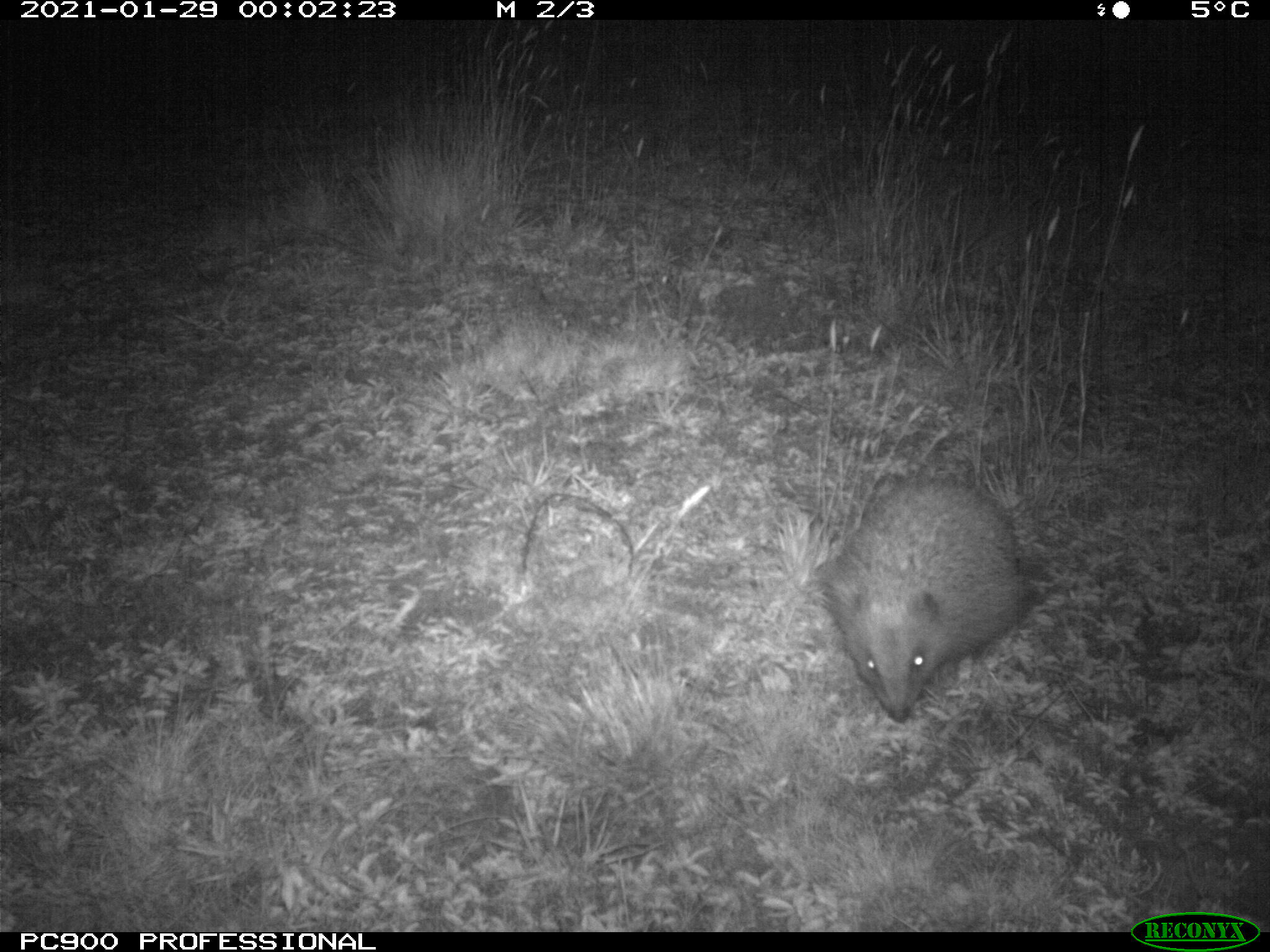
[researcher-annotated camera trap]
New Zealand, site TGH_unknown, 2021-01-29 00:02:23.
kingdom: Animalia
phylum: Chordata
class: Mammalia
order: Eulipotyphla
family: Erinaceidae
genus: Erinaceus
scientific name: Erinaceus europaeus europaeus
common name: european hedgehog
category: hedgehog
Hedgehog (european hedgehog) (Erinaceus europaeus europaeus).